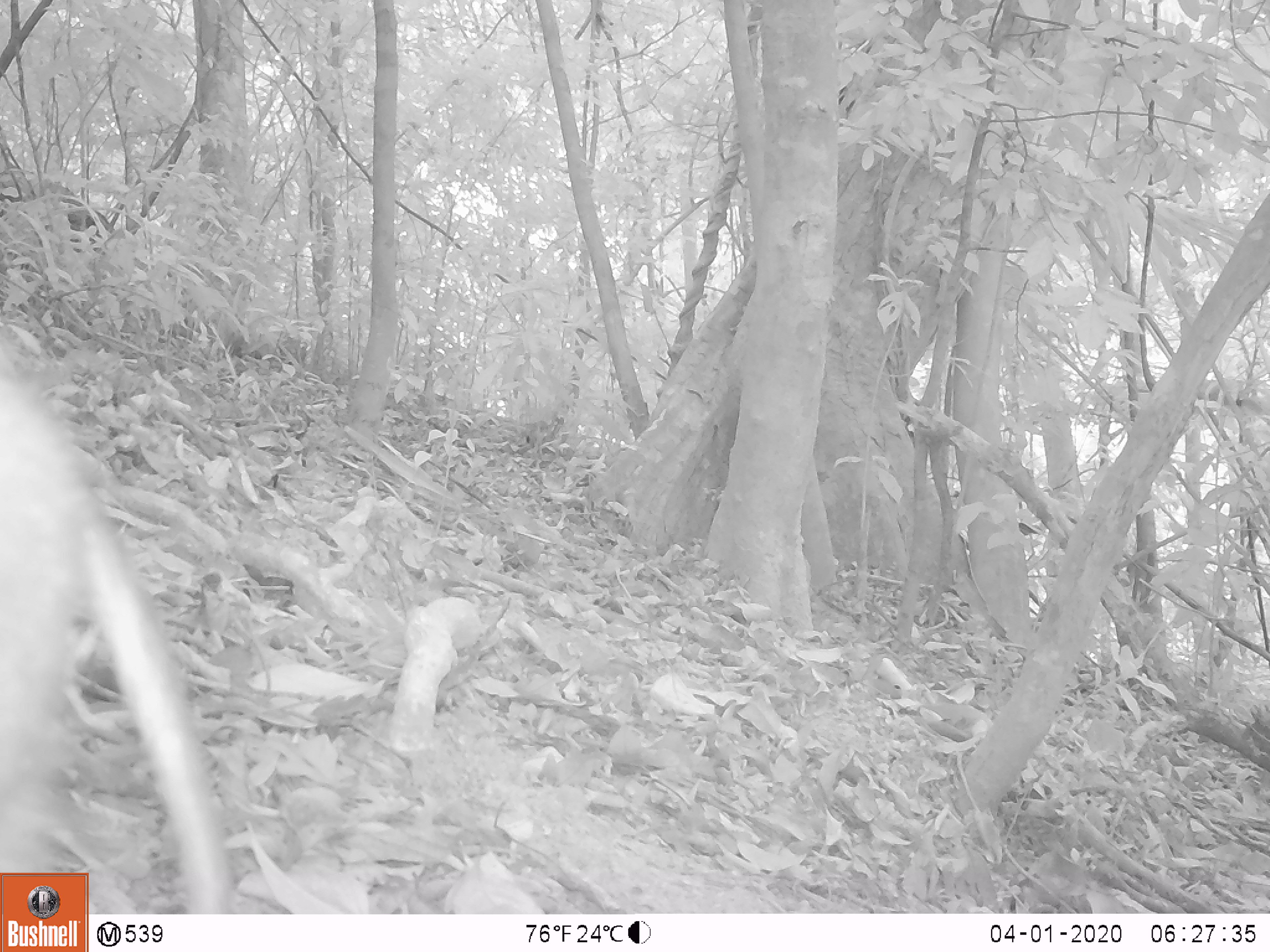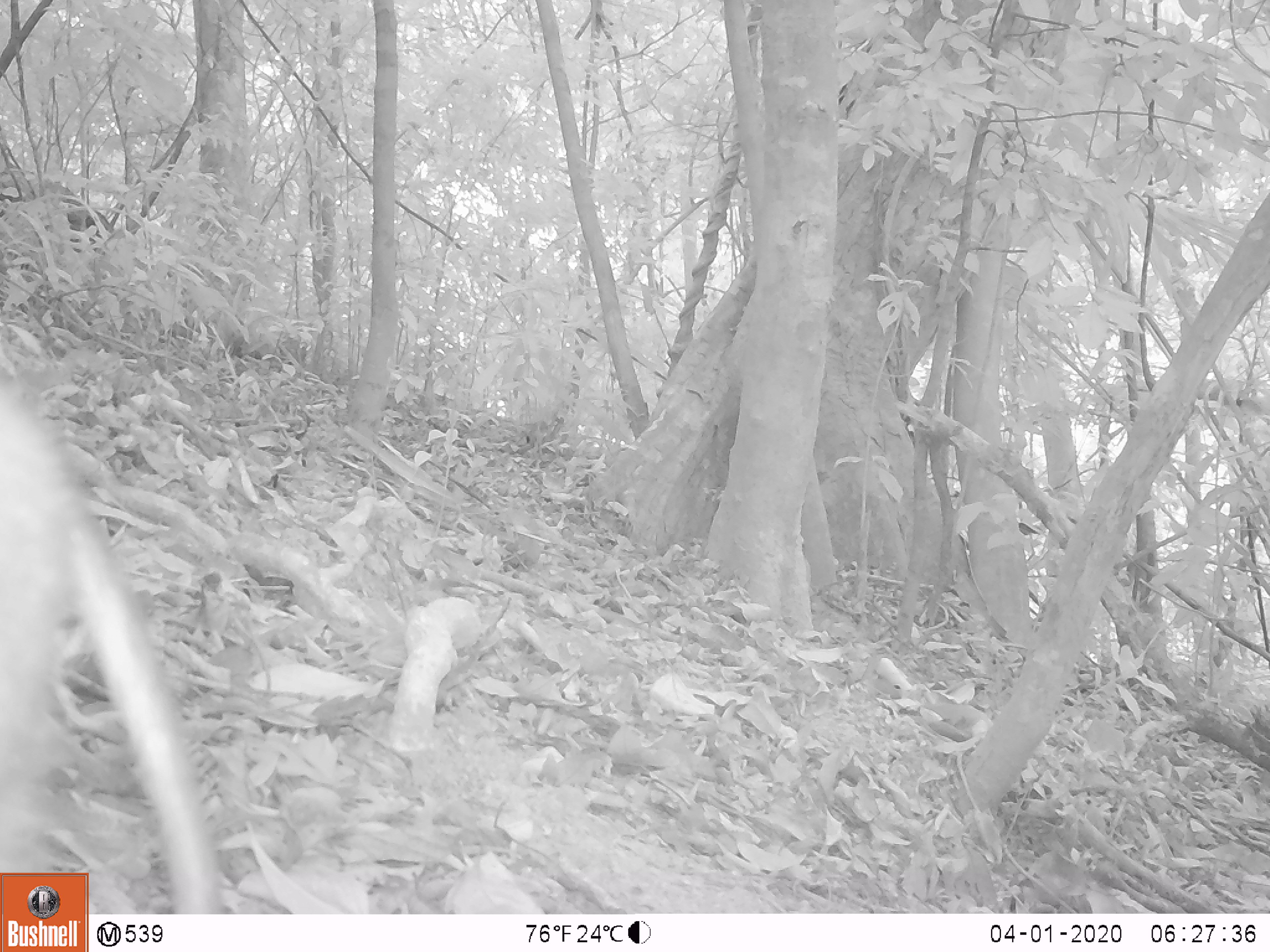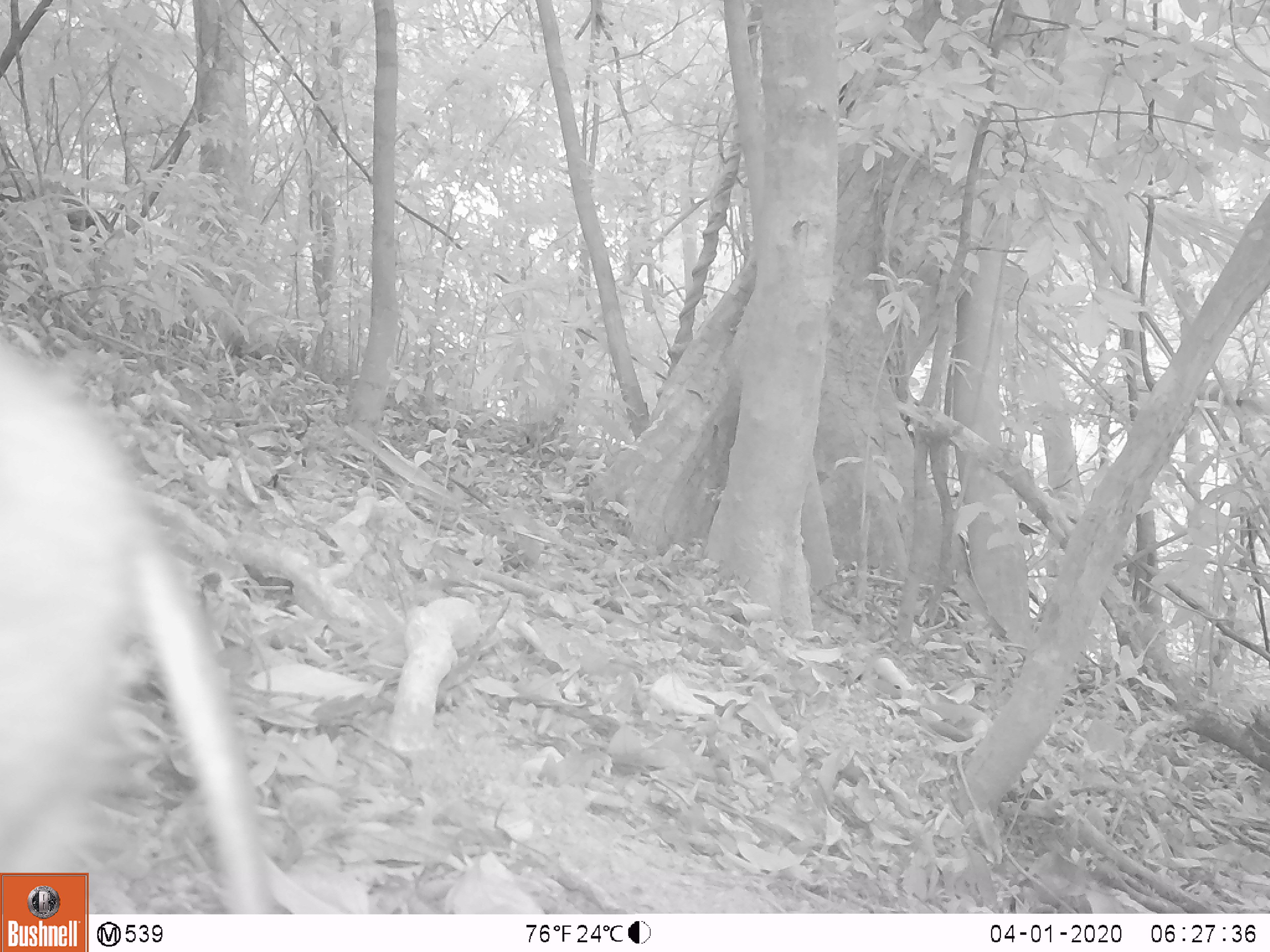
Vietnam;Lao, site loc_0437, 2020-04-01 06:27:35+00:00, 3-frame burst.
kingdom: Animalia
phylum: Chordata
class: Mammalia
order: Primates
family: Cercopithecidae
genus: Macaca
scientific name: Macaca nemestrina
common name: pig-tailed macaque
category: pig tailed macaque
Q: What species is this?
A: Pig tailed macaque (pig-tailed macaque) (Macaca nemestrina).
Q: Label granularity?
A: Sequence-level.